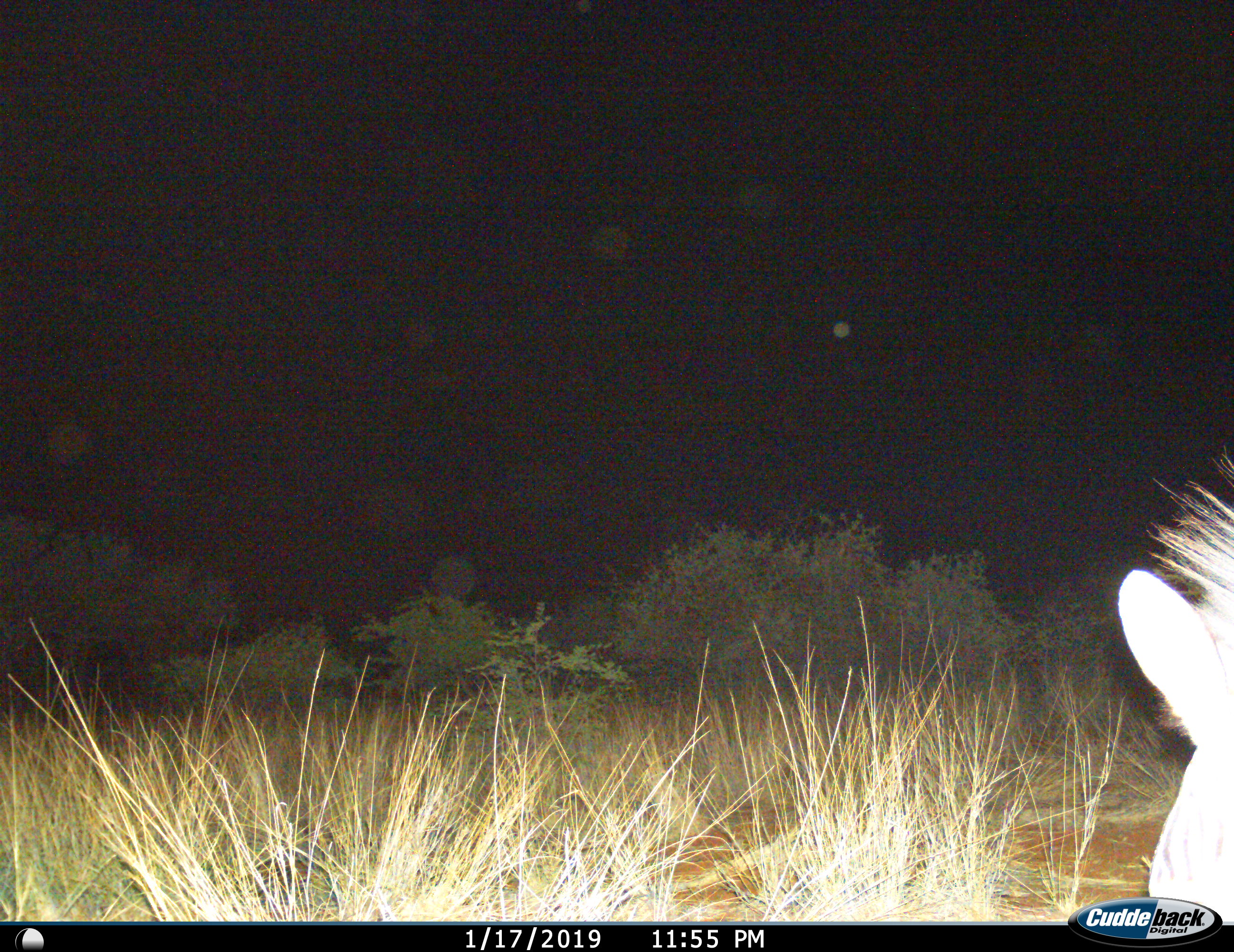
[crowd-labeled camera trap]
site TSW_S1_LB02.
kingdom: Animalia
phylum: Chordata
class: Mammalia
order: Perissodactyla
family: Equidae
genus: Equus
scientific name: Equus quagga burchellii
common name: burchell's zebra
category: zebraburchells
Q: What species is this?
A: Zebraburchells (burchell's zebra) (Equus quagga burchellii).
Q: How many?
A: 1.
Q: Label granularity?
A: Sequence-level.